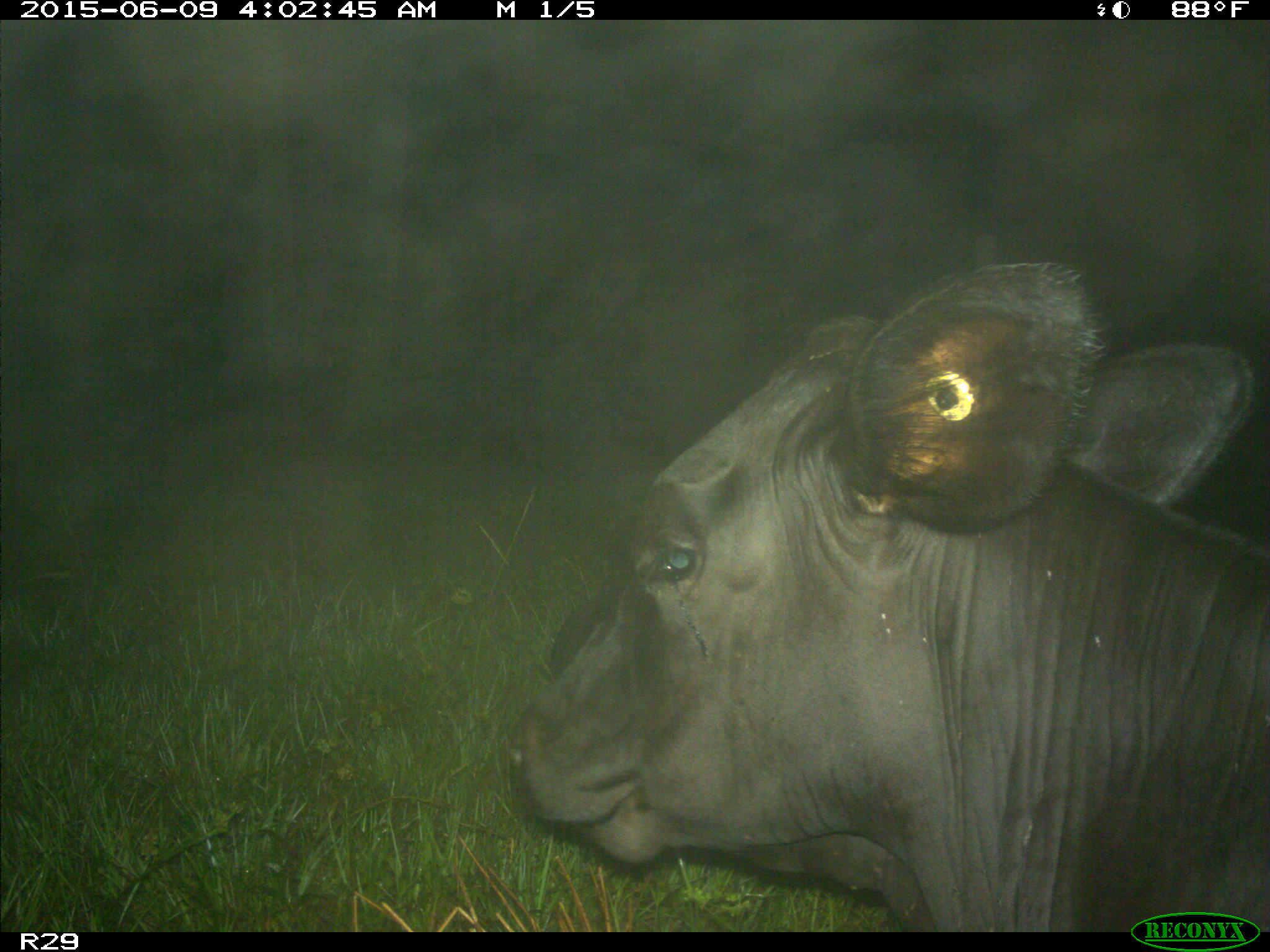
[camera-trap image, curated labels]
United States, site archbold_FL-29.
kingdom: Animalia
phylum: Chordata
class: Mammalia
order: Artiodactyla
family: Bovidae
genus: Bos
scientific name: Bos taurus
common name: domestic cow